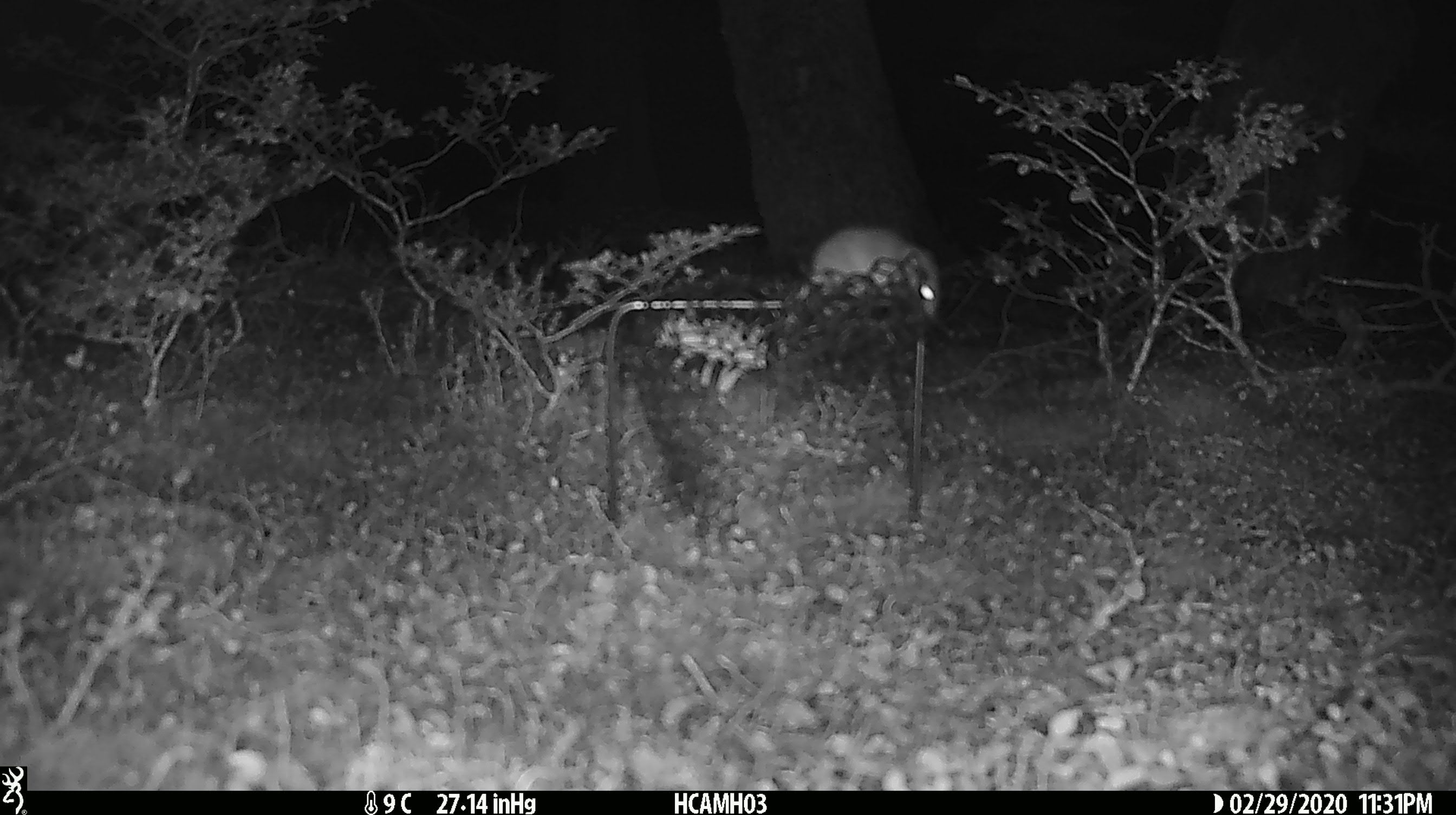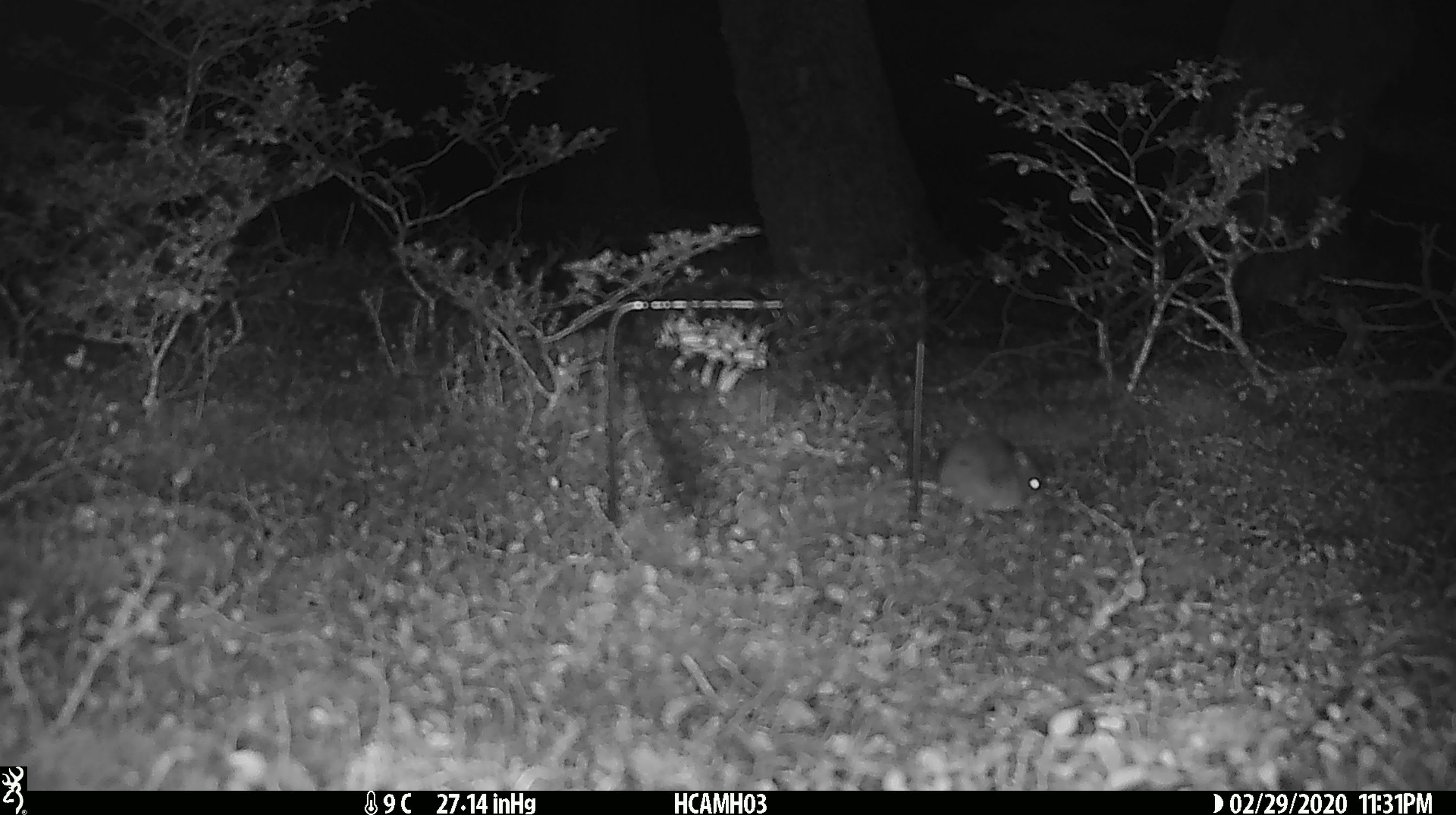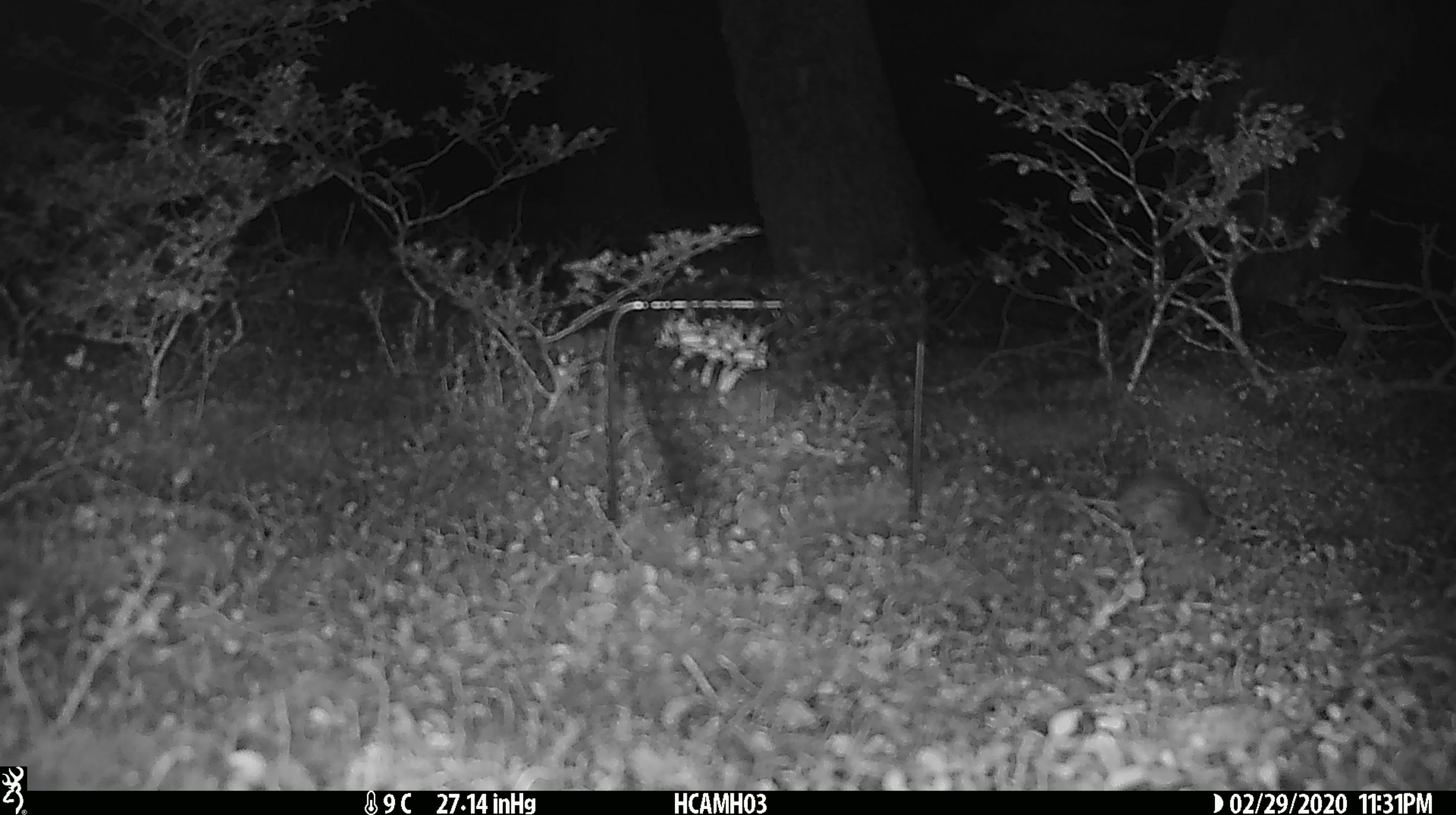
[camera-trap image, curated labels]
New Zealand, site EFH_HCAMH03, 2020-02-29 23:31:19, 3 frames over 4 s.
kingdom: Animalia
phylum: Chordata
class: Mammalia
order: Rodentia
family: Muridae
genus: Mus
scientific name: Mus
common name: mouse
Mouse (Mus).